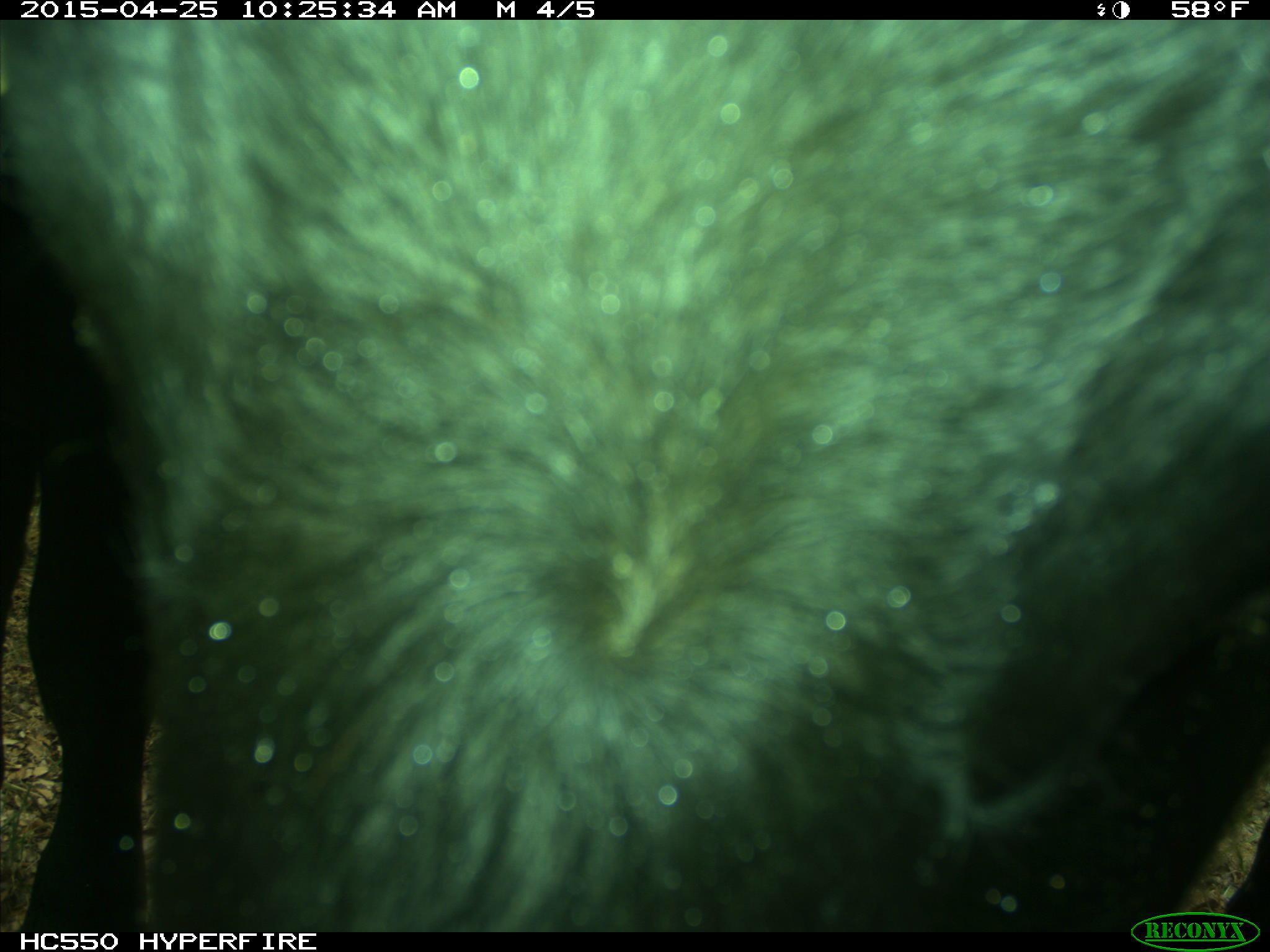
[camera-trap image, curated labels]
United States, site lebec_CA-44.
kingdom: Animalia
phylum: Chordata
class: Mammalia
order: Artiodactyla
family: Suidae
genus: Sus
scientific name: Sus scrofa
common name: wild boar